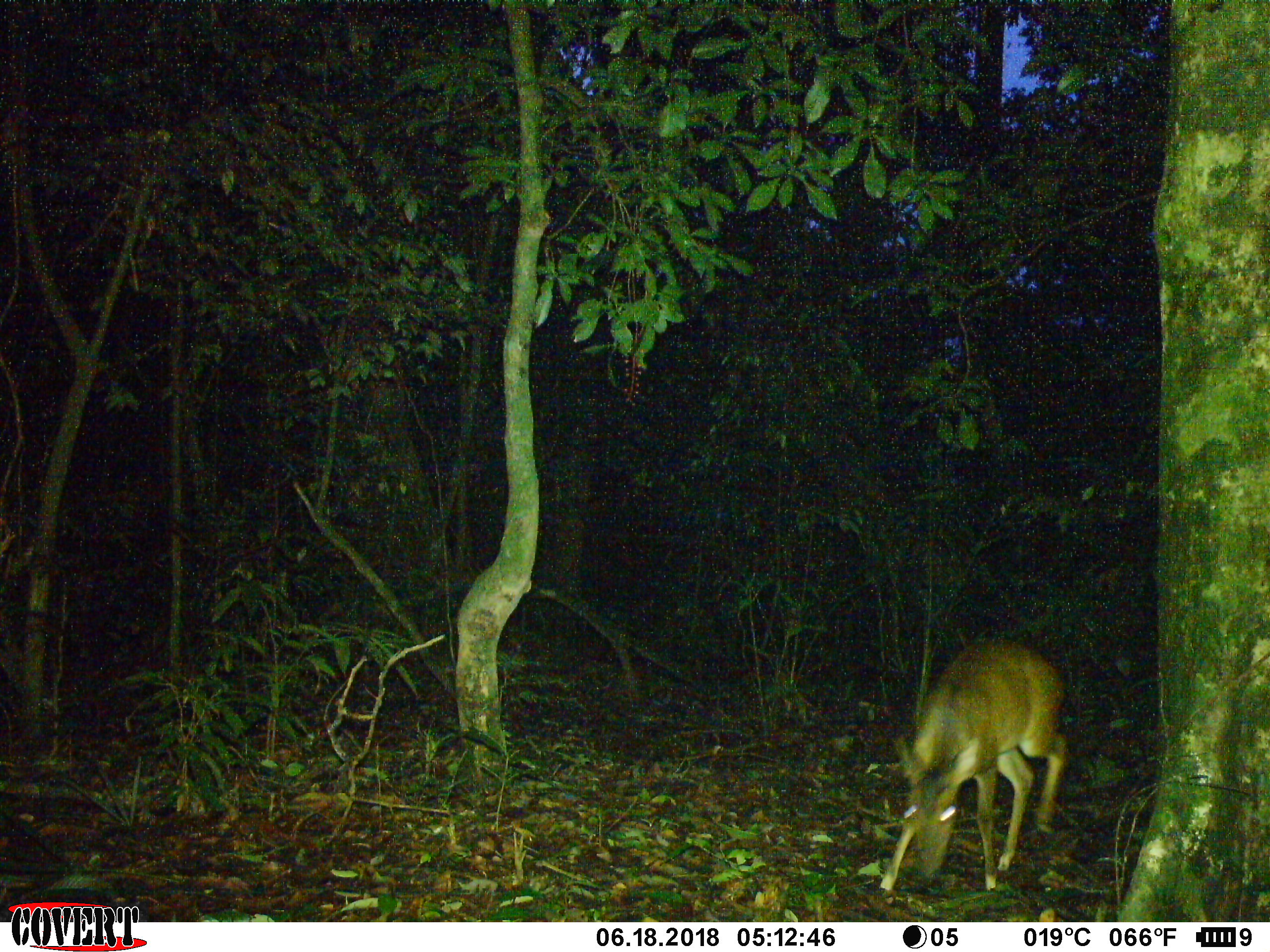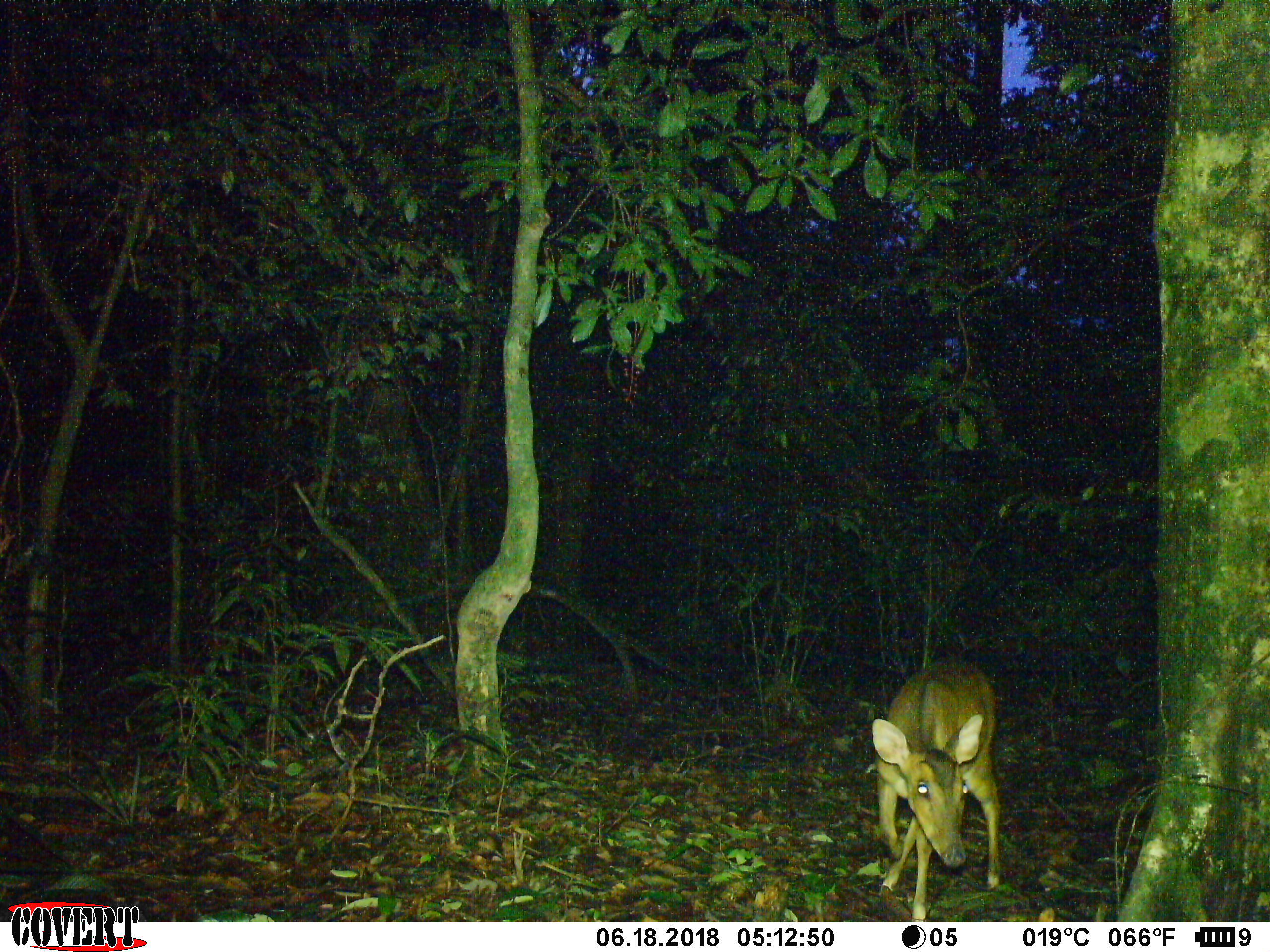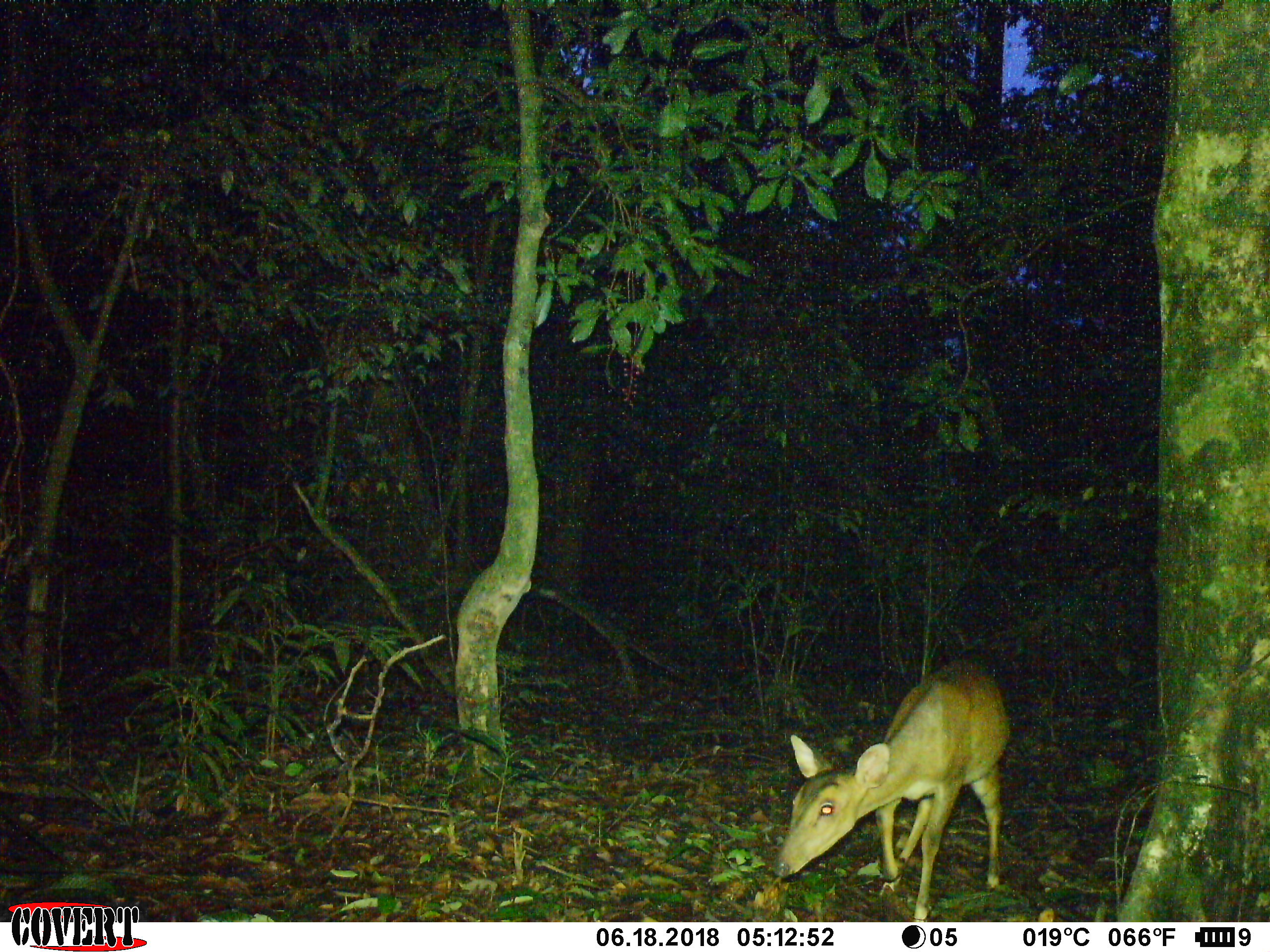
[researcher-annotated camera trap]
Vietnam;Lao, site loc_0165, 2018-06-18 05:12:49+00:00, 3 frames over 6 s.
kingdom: Animalia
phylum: Chordata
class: Mammalia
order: Artiodactyla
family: Cervidae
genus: Muntiacus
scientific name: Muntiacus vuquangensis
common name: large-antlered muntjac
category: large antlered muntjac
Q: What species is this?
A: Large antlered muntjac (large-antlered muntjac) (Muntiacus vuquangensis).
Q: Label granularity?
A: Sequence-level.